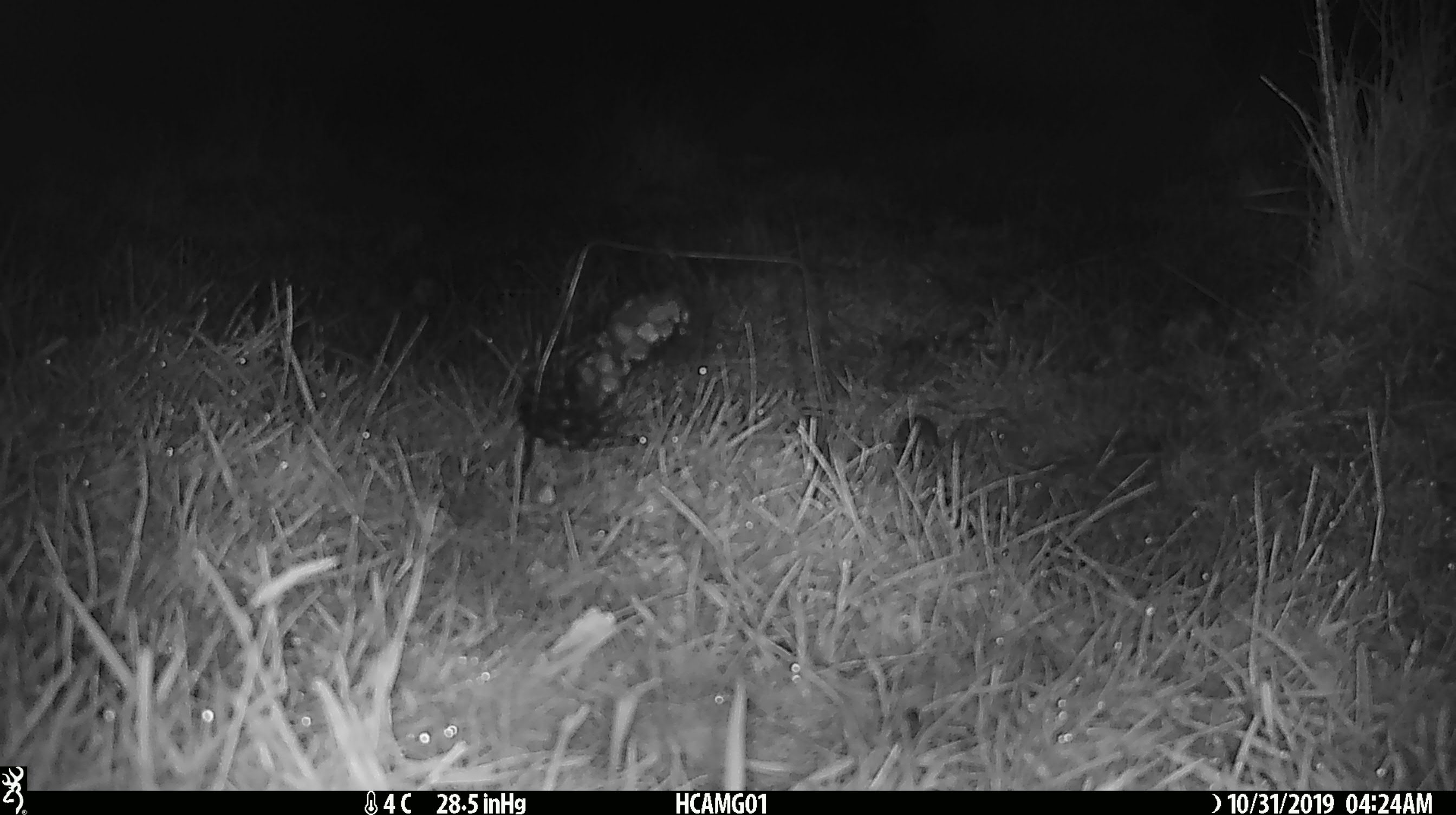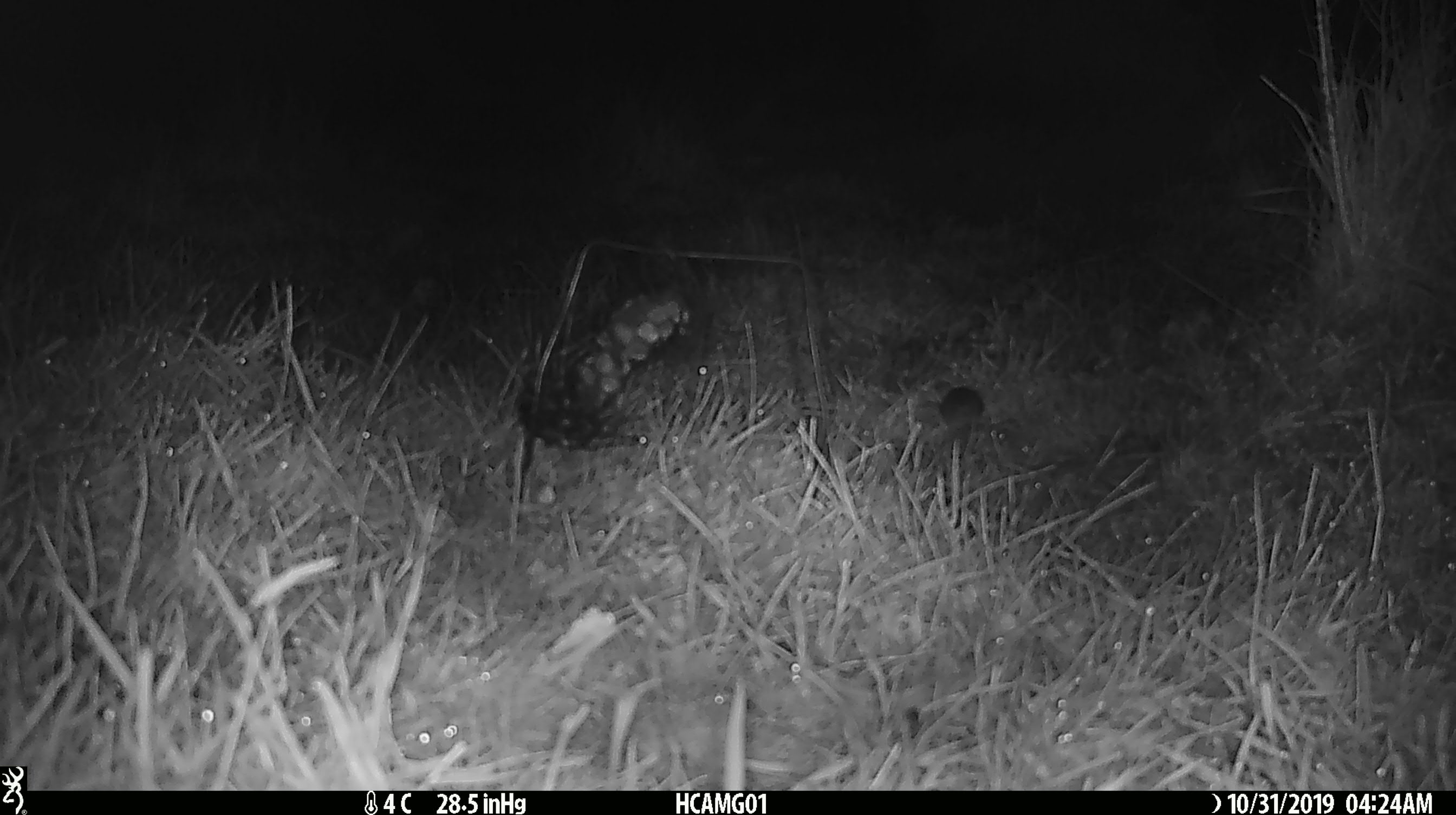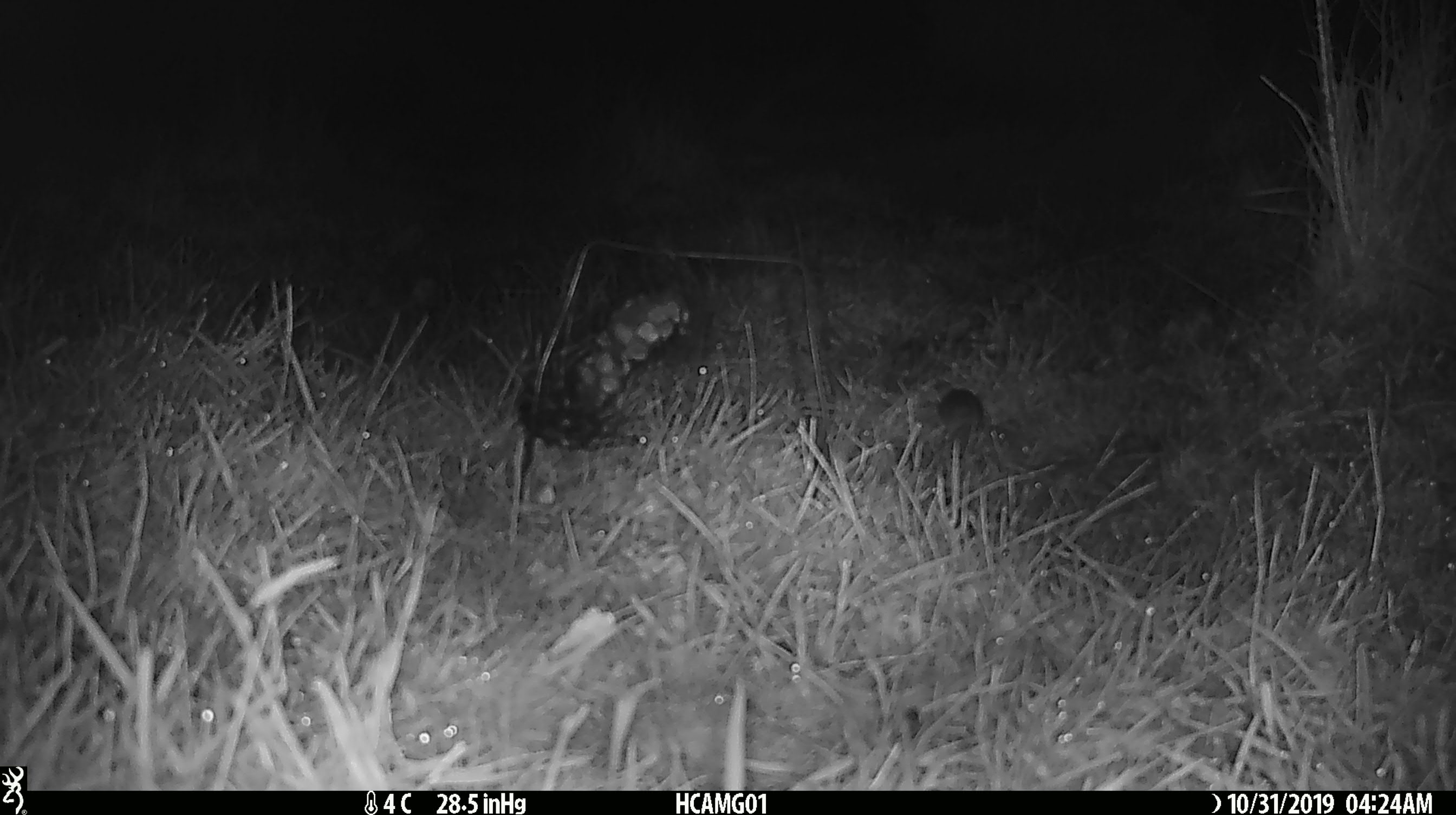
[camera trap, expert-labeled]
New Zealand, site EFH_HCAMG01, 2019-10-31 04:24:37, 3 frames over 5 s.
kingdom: Animalia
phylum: Chordata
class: Mammalia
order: Rodentia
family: Muridae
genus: Mus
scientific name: Mus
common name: mouse